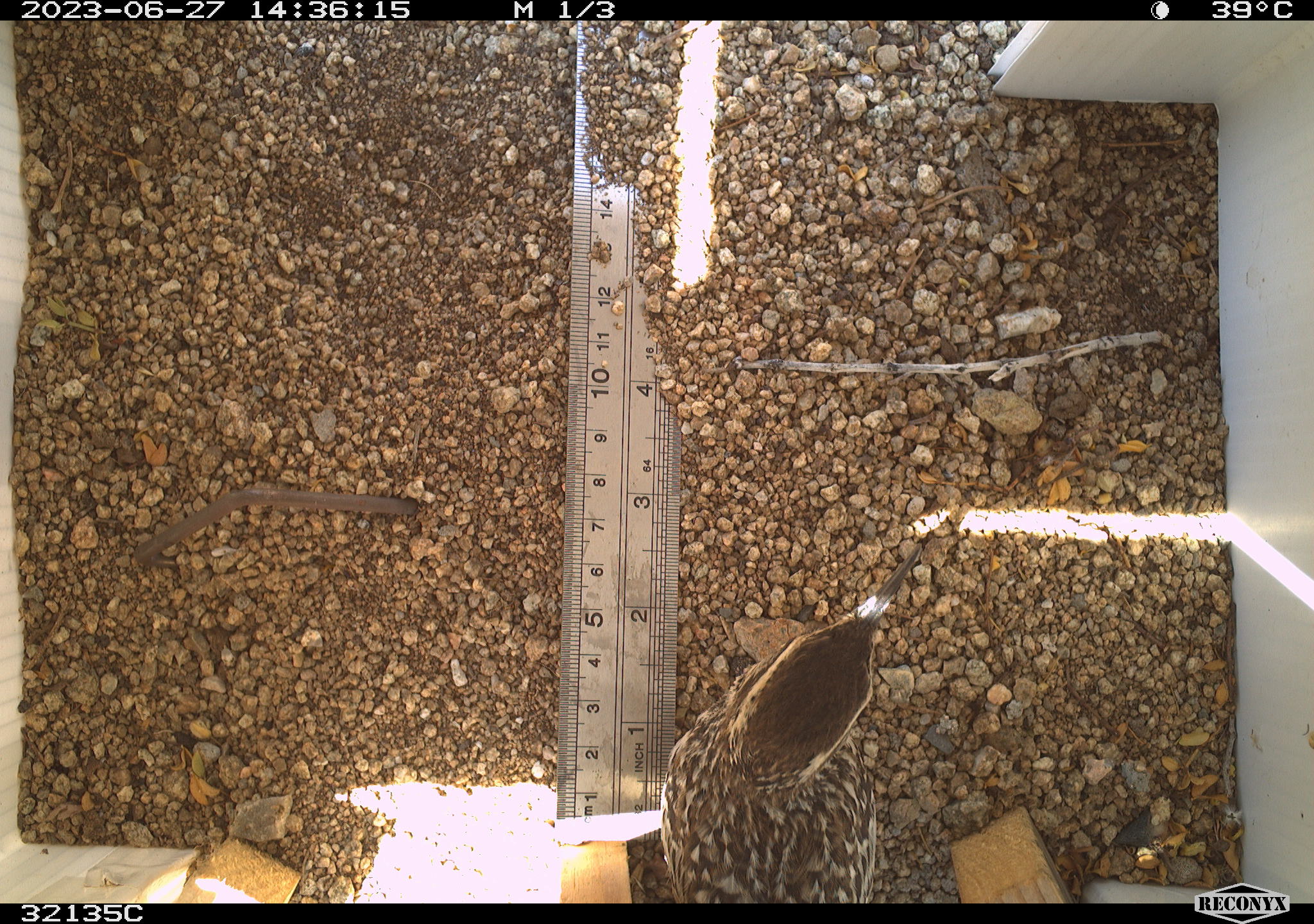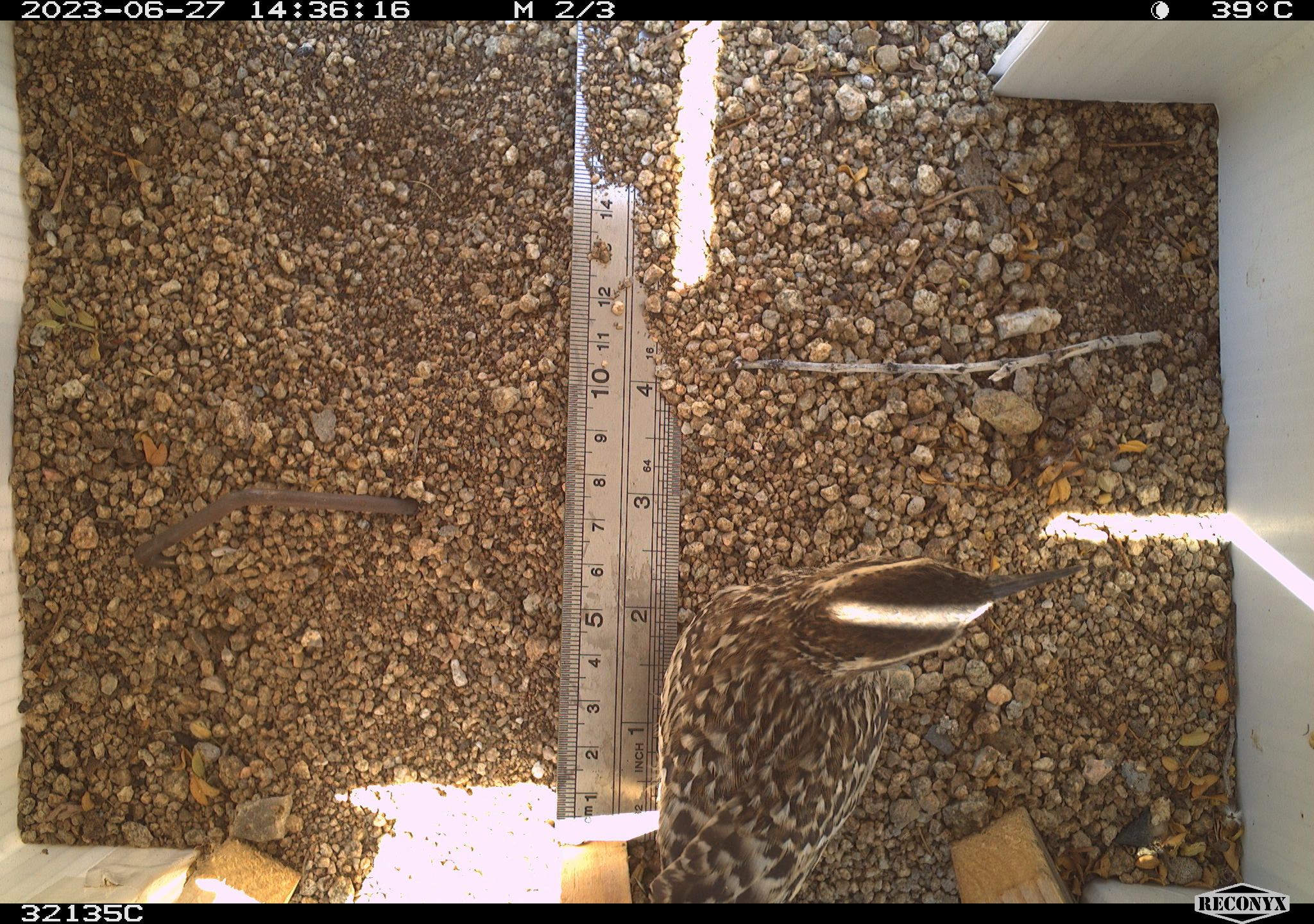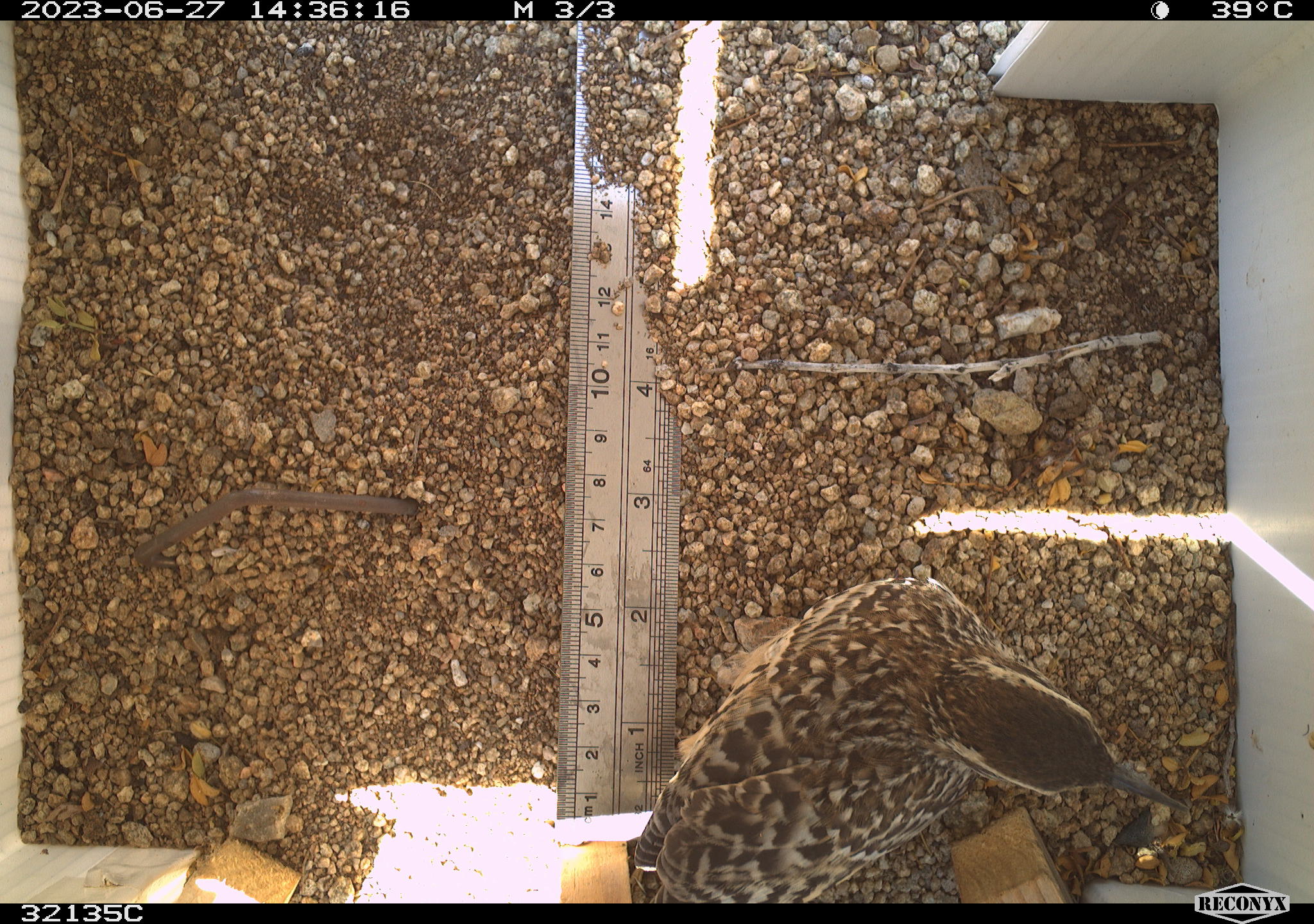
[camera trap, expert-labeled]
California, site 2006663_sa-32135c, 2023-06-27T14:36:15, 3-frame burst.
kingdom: Animalia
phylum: Chordata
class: Aves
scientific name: Aves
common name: bird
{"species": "bird (Aves)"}